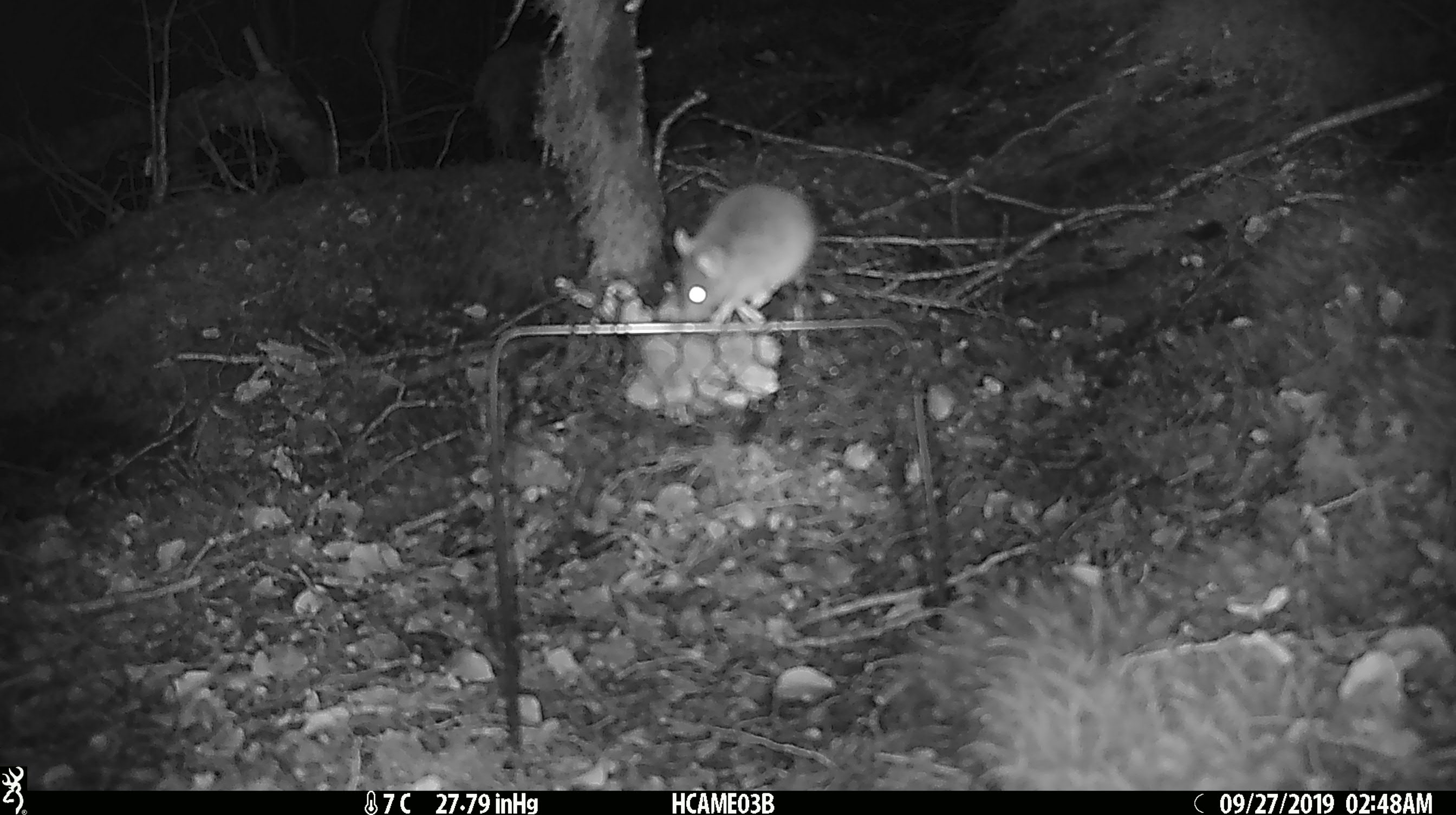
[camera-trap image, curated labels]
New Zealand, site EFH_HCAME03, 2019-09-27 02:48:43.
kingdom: Animalia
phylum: Chordata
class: Mammalia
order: Rodentia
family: Muridae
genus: Mus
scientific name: Mus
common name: mouse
Mouse (Mus).